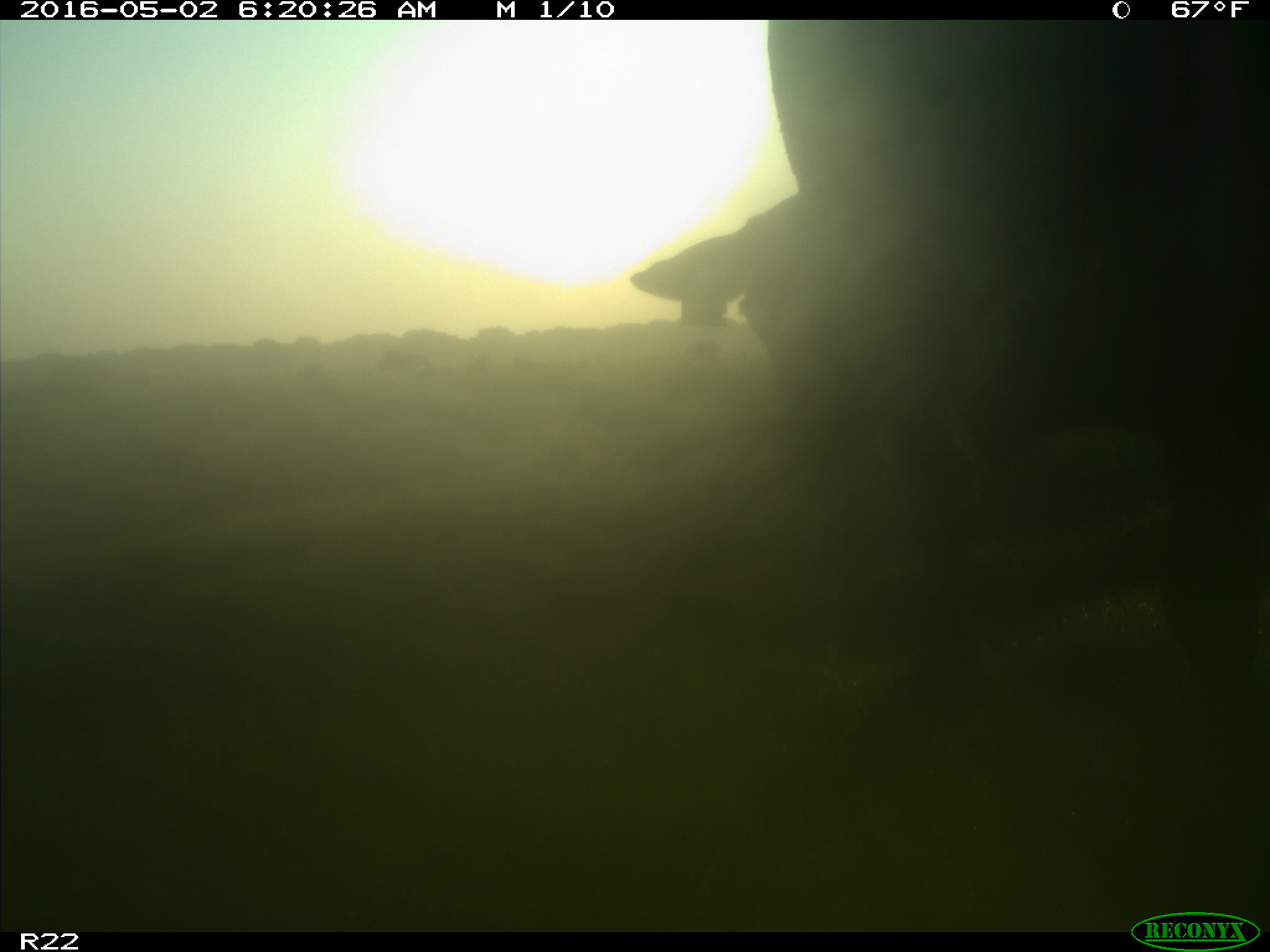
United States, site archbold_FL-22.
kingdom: Animalia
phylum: Chordata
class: Mammalia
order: Artiodactyla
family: Bovidae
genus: Bos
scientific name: Bos taurus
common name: domestic cow